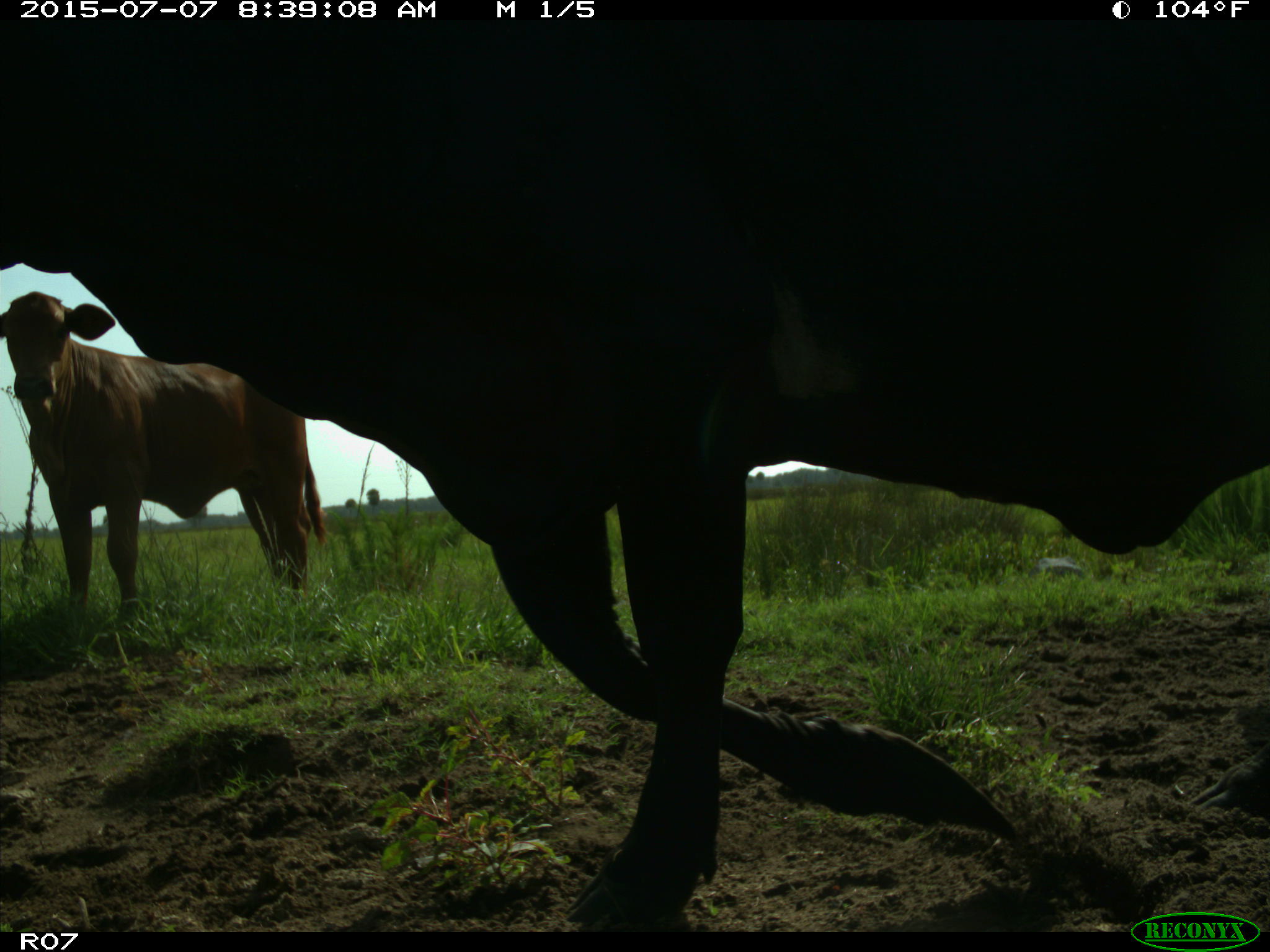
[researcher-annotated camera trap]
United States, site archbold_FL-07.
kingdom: Animalia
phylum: Chordata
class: Mammalia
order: Artiodactyla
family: Bovidae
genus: Bos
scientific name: Bos taurus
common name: domestic cow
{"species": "Bos taurus (domestic cow)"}